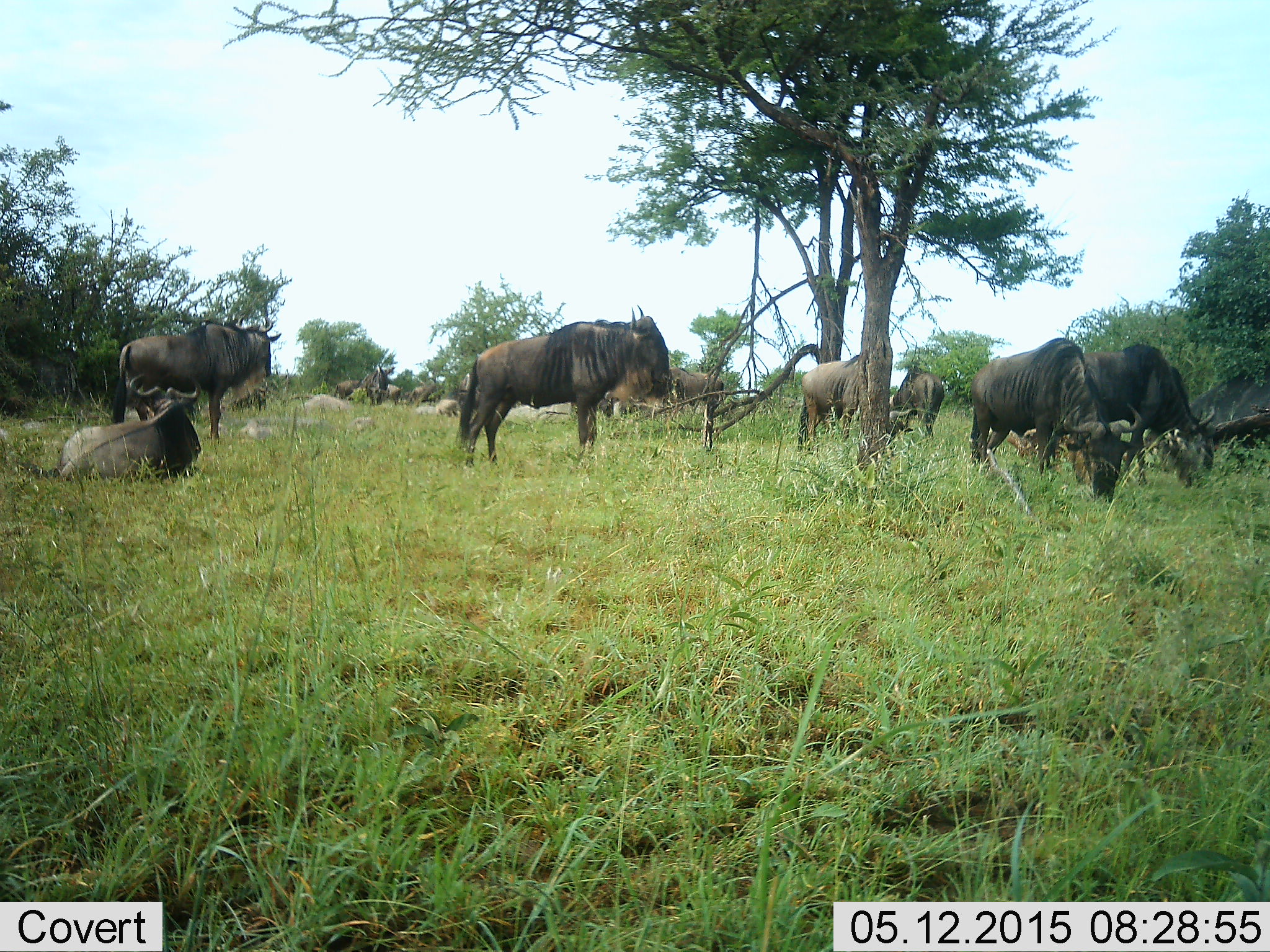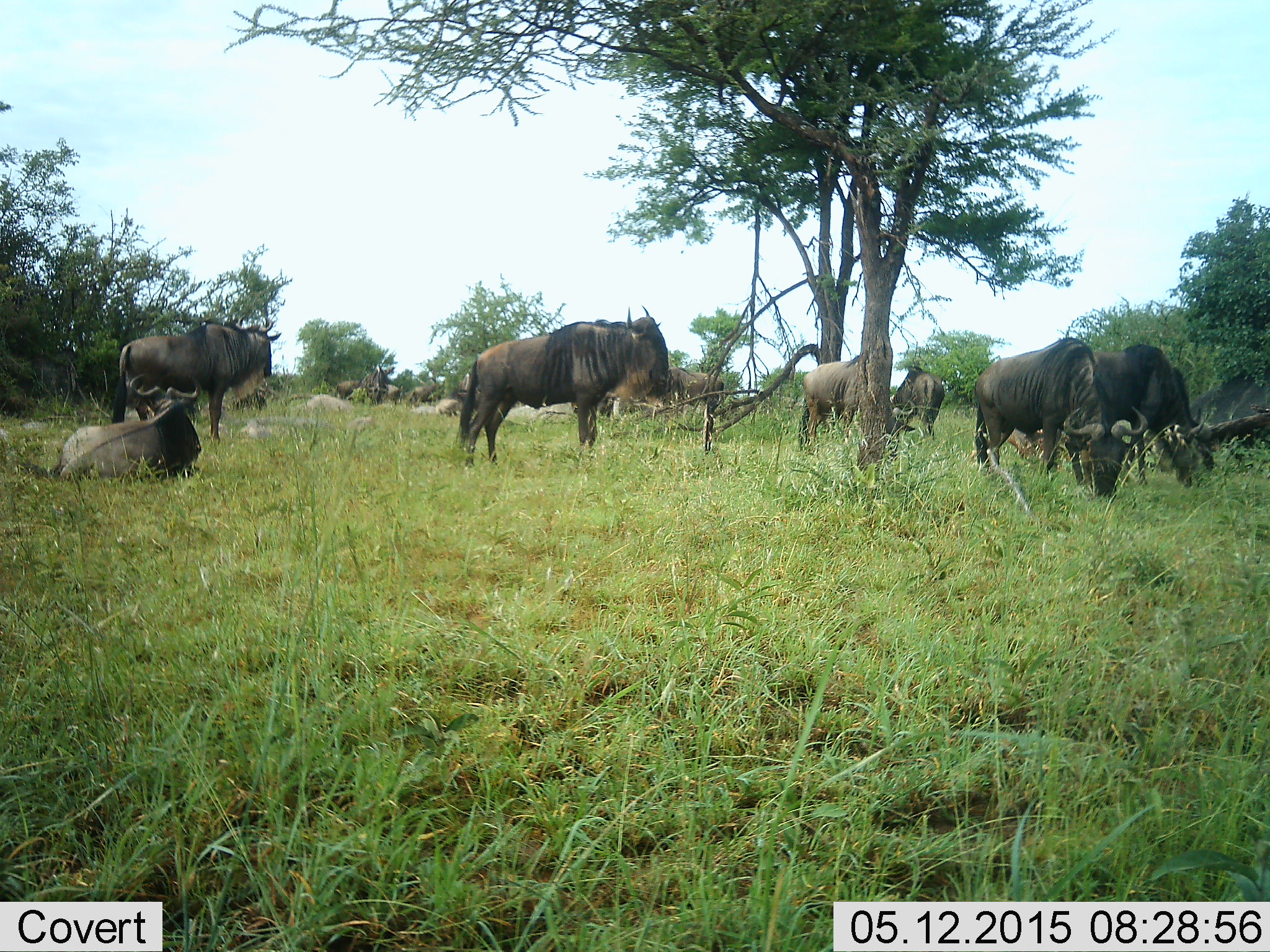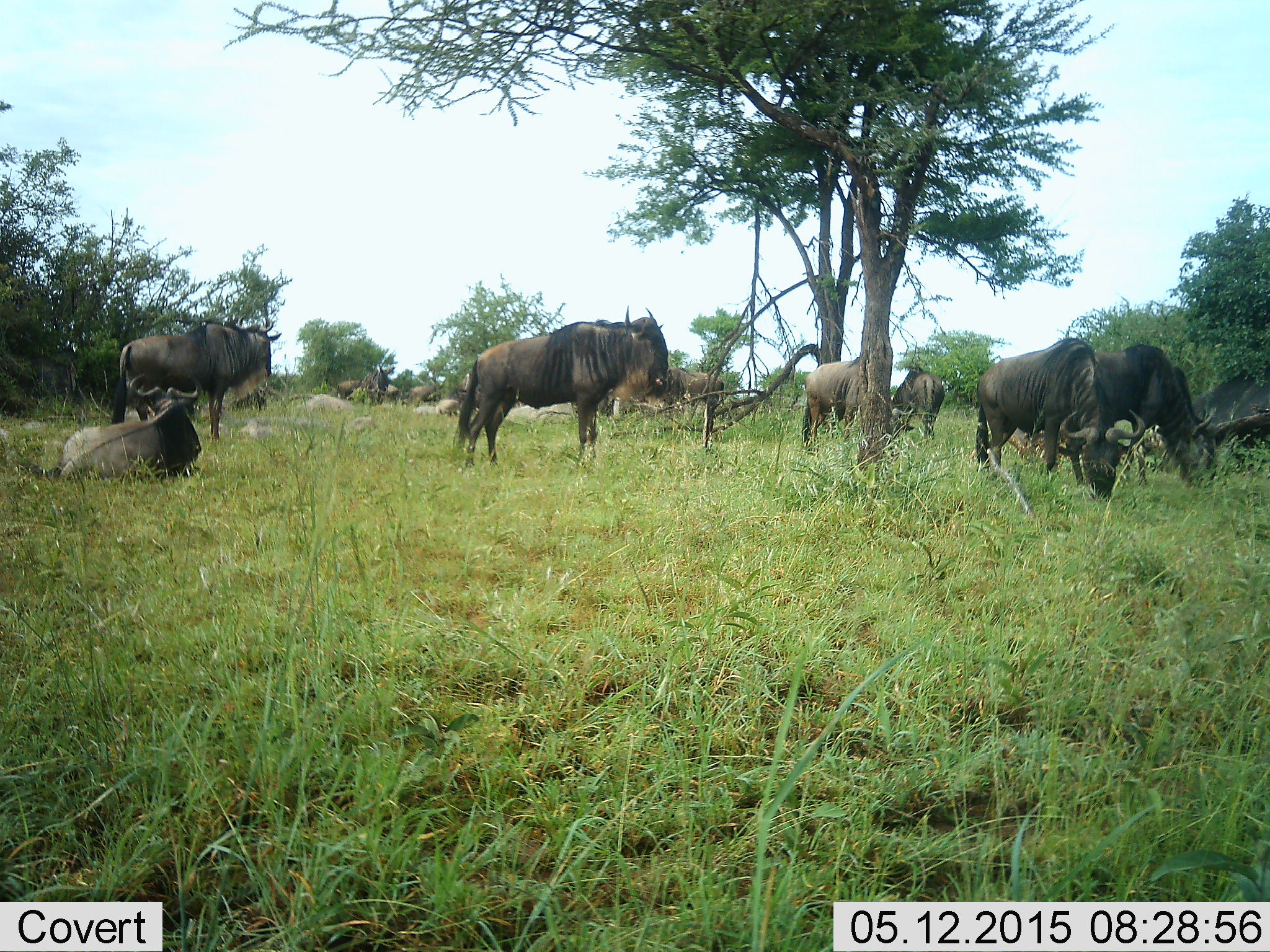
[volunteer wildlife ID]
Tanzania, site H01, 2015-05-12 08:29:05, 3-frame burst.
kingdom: Animalia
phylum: Chordata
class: Mammalia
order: Artiodactyla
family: Bovidae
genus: Connochaetes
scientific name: Connochaetes taurinus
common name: blue wildebeest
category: wildebeest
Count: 11-50.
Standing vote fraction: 80%.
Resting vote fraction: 70%.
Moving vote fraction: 20%.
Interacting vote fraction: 10%.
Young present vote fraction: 0%.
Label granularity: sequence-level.